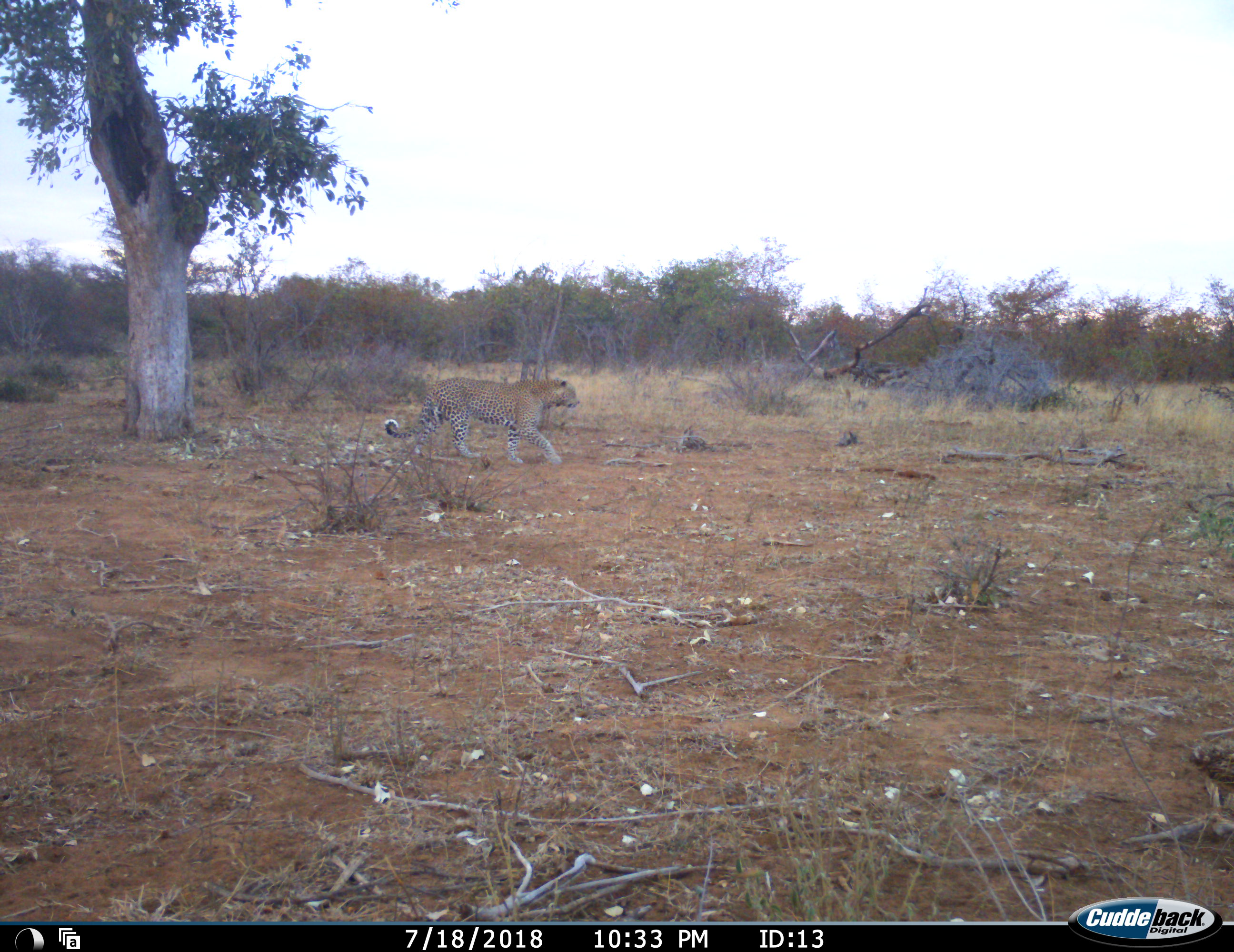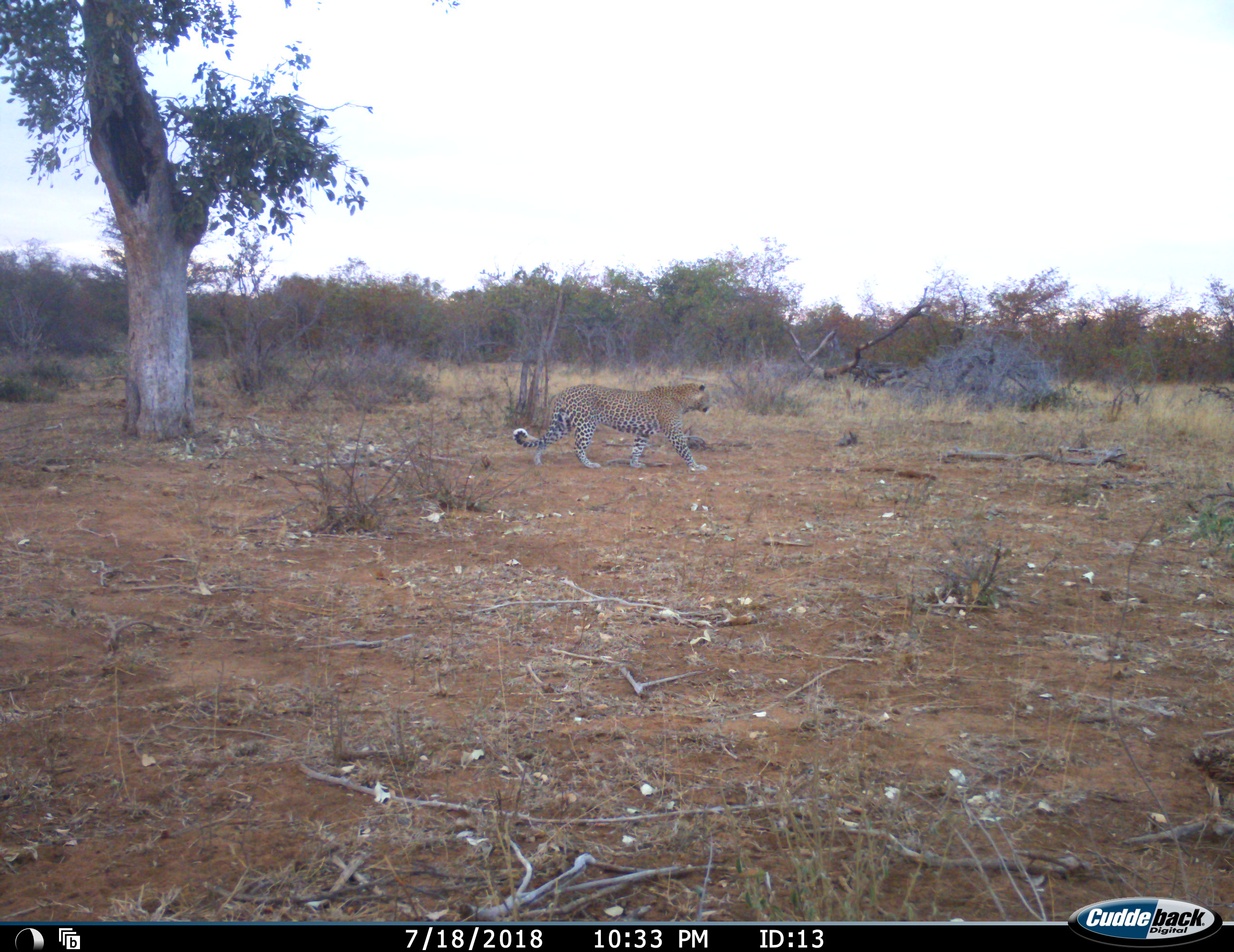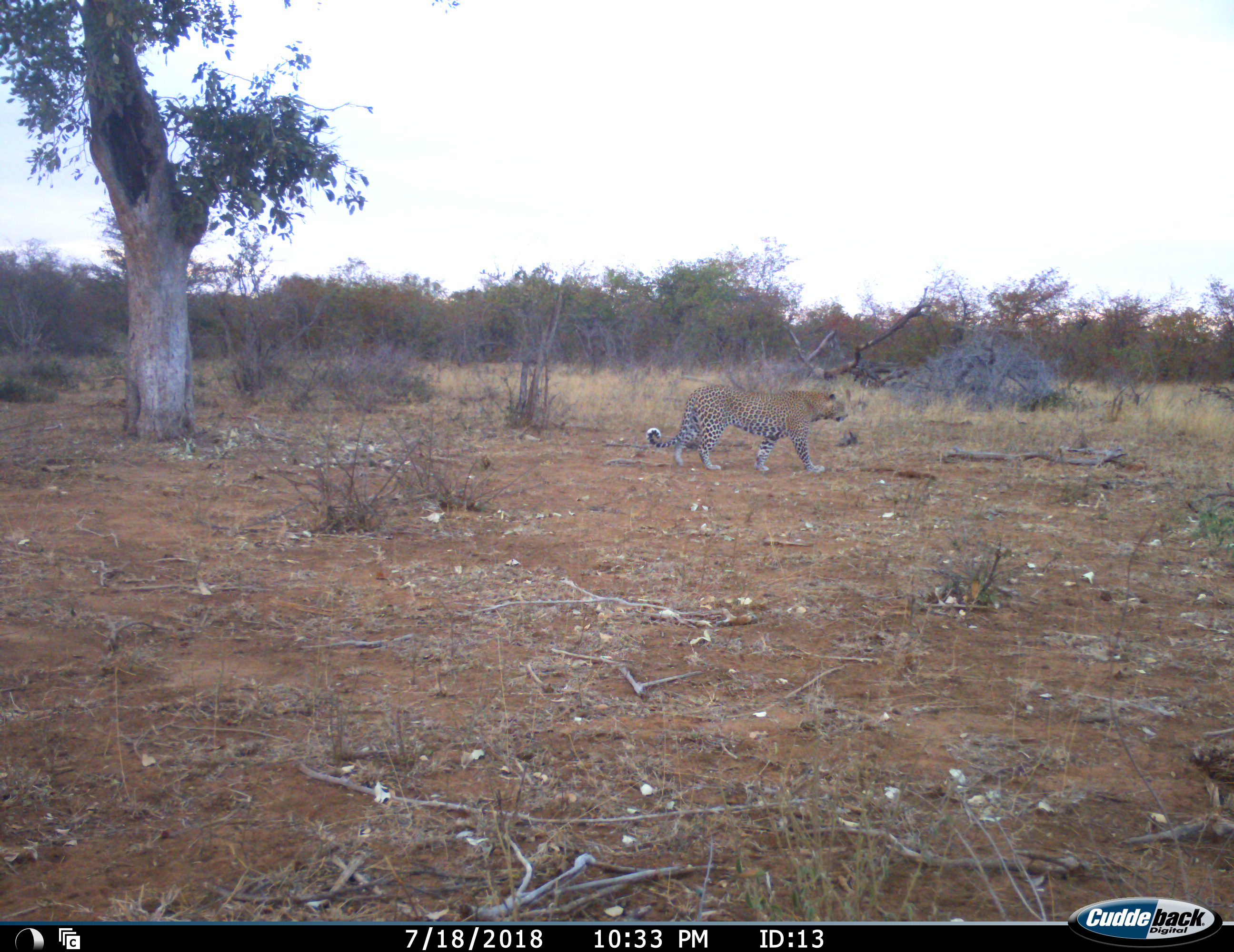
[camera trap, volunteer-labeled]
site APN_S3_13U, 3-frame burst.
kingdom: Animalia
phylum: Chordata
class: Mammalia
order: Carnivora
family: Felidae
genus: Panthera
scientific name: Panthera pardus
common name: leopard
Leopard (Panthera pardus), count 1. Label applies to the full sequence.